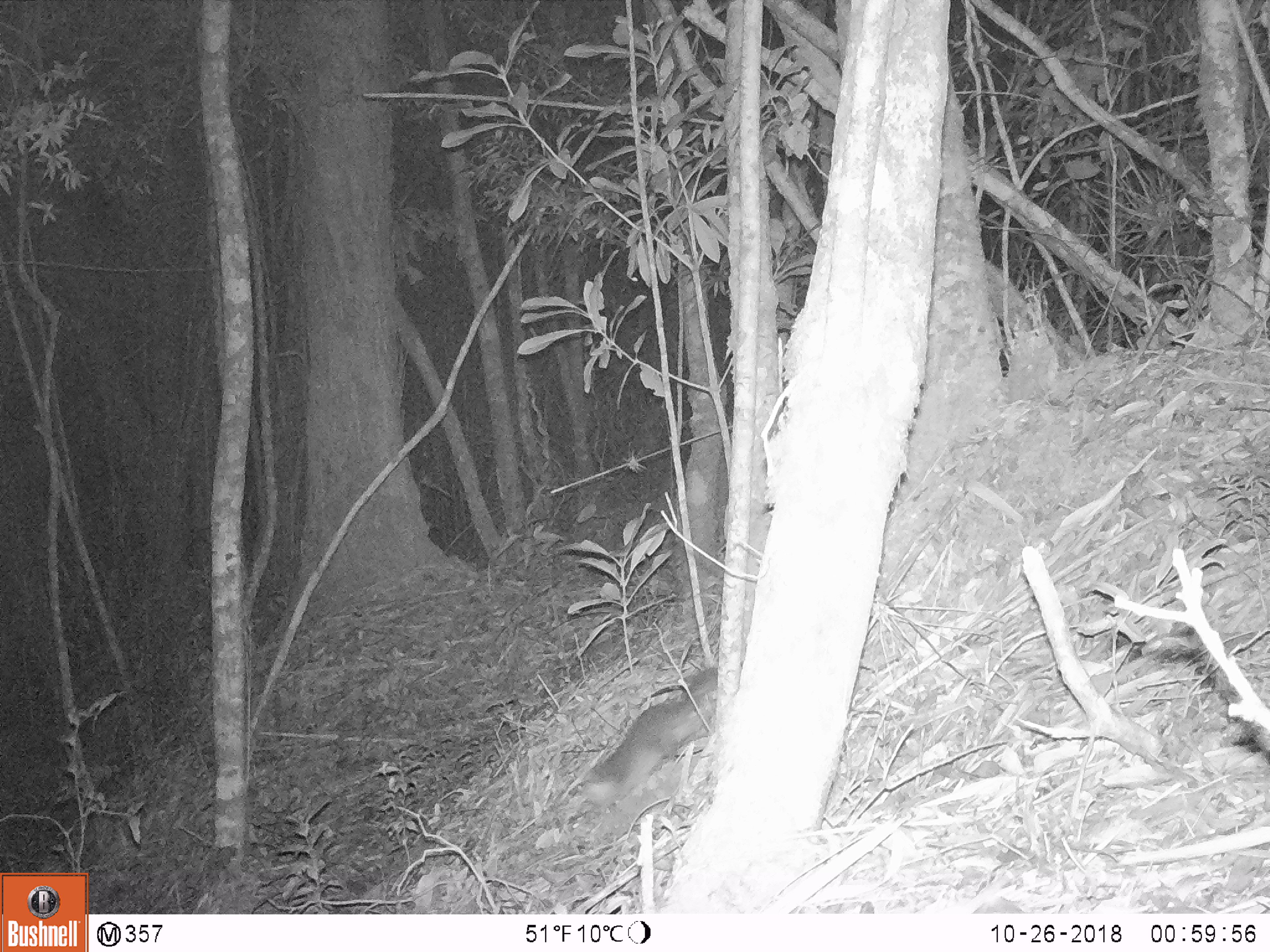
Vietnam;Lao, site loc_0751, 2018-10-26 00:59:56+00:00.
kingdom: Animalia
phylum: Chordata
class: Mammalia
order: Carnivora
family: Mustelidae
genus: Melogale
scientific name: Melogale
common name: ferret badger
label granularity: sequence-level